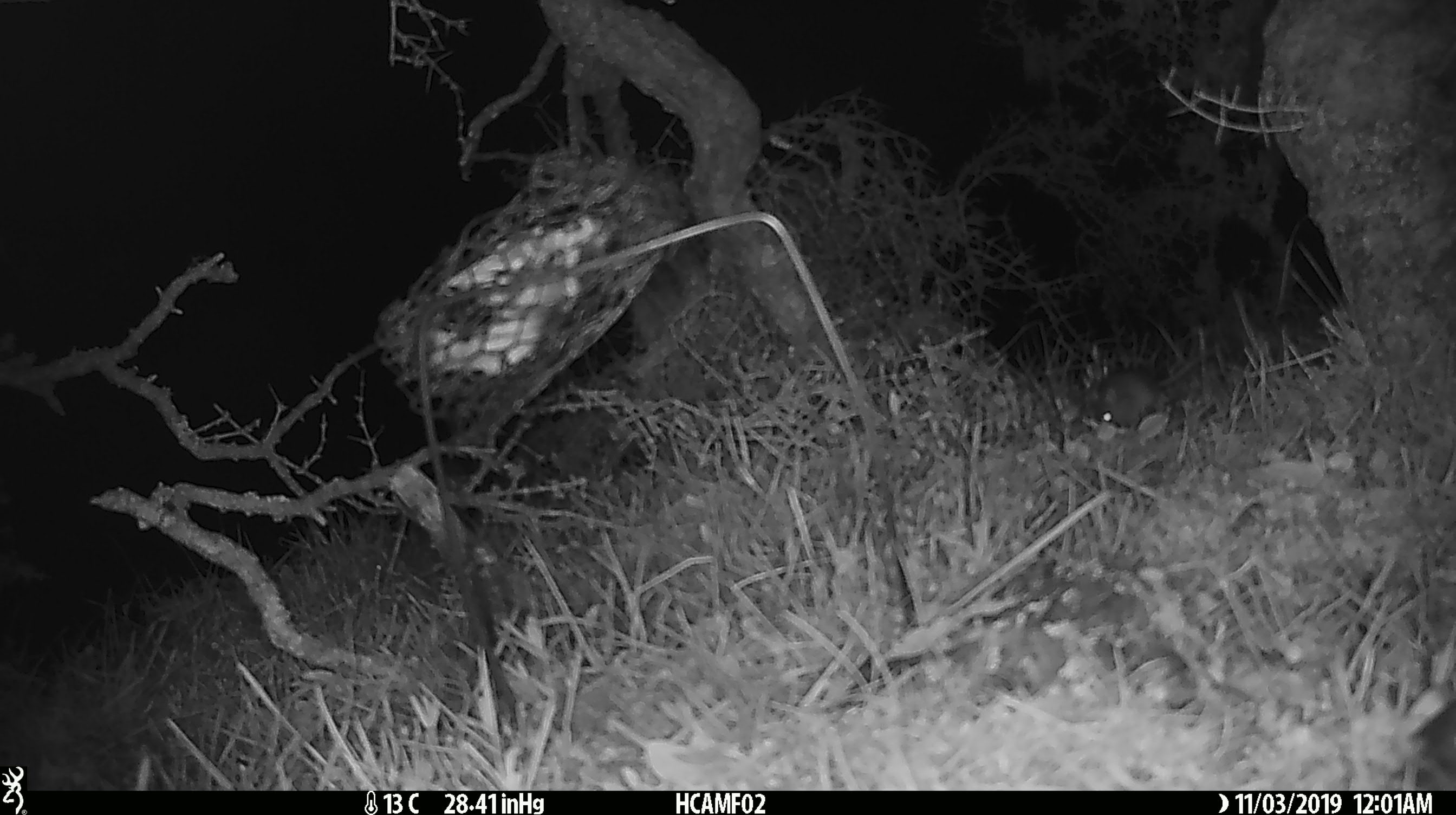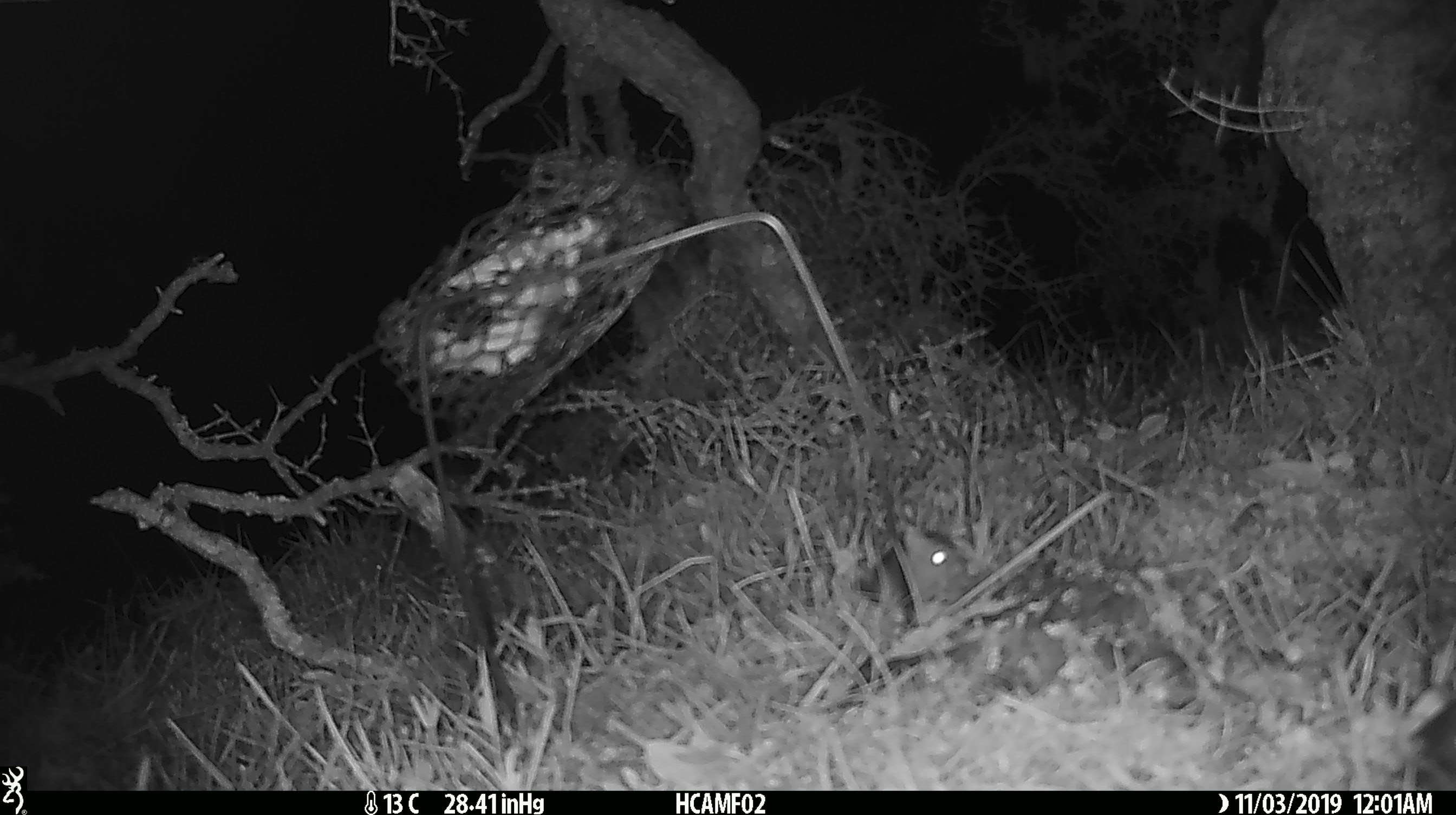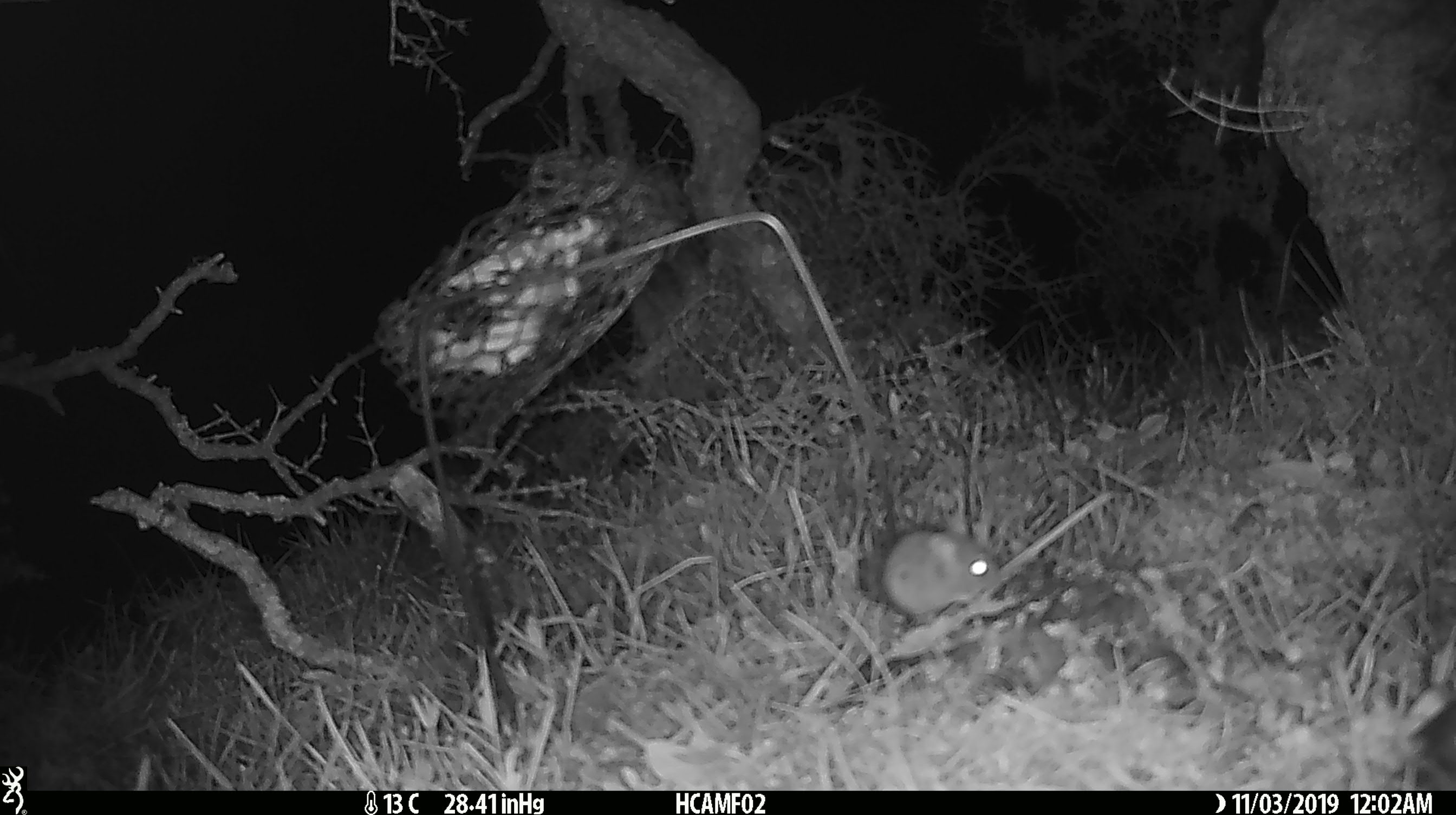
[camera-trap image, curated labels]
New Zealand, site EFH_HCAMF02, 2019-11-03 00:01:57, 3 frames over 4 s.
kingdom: Animalia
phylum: Chordata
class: Mammalia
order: Rodentia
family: Muridae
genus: Mus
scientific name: Mus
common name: mouse